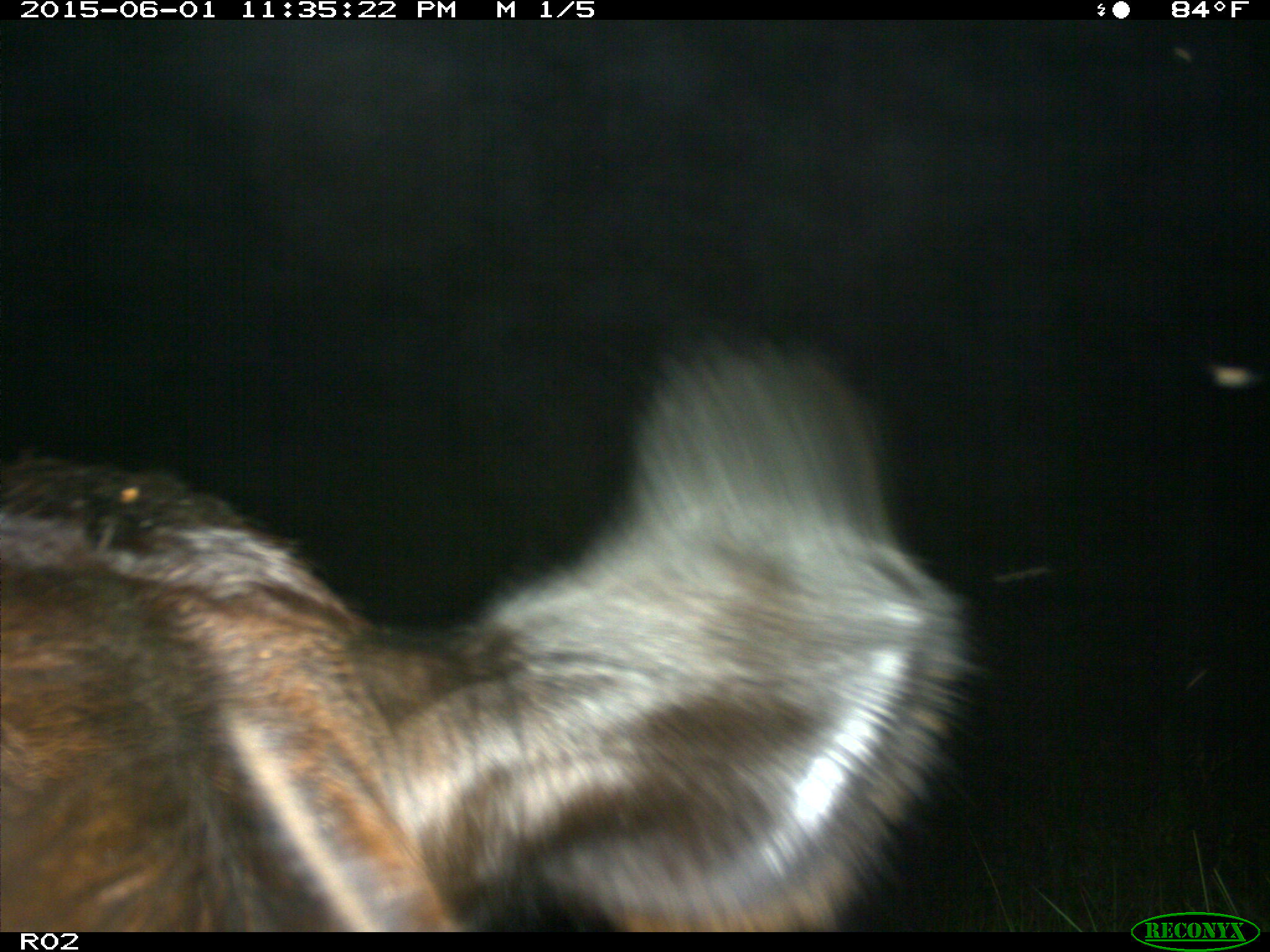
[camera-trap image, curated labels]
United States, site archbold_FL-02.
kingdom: Animalia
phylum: Chordata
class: Mammalia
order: Artiodactyla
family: Bovidae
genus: Bos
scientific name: Bos taurus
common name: domestic cow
Bos taurus (domestic cow).